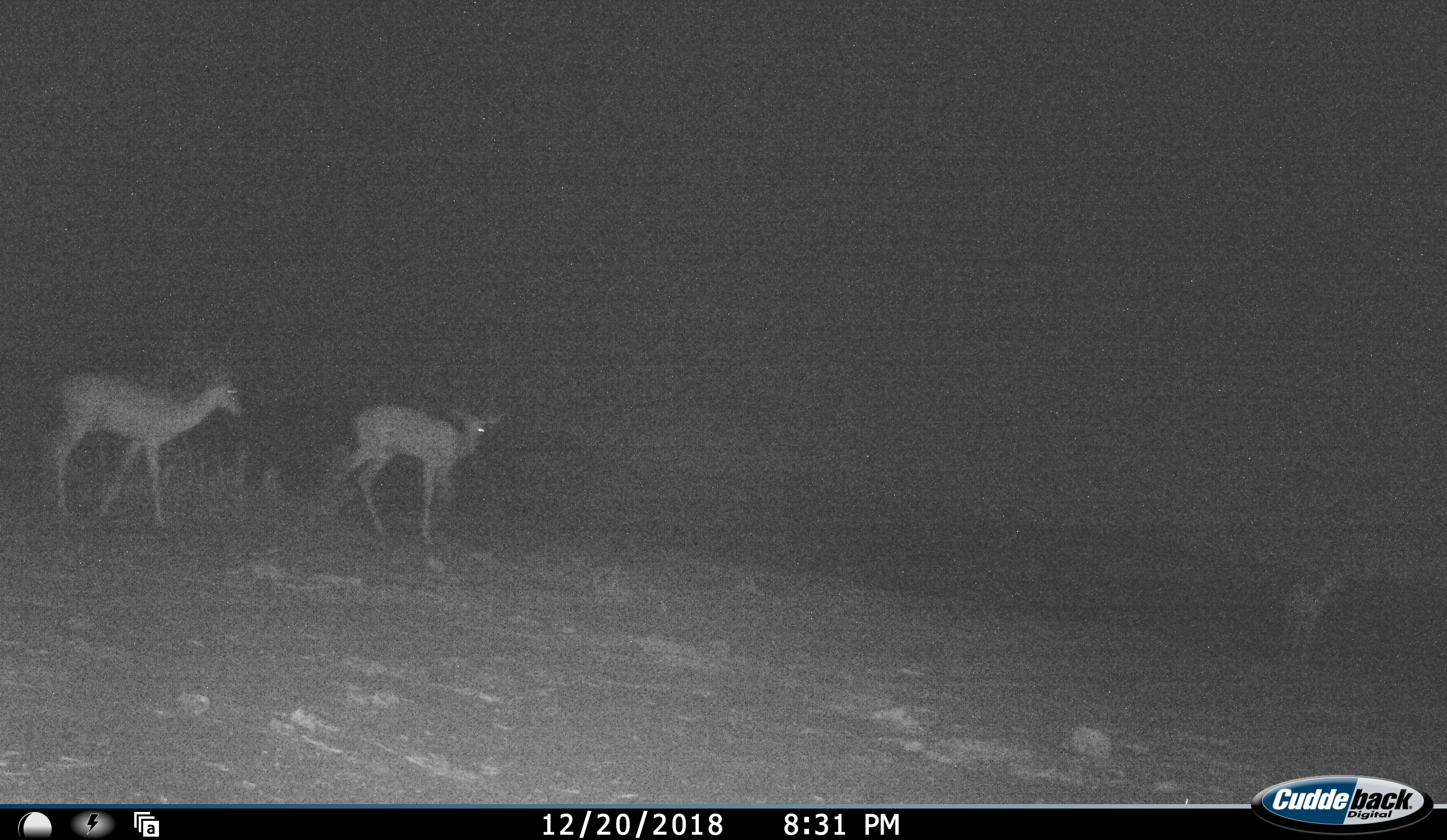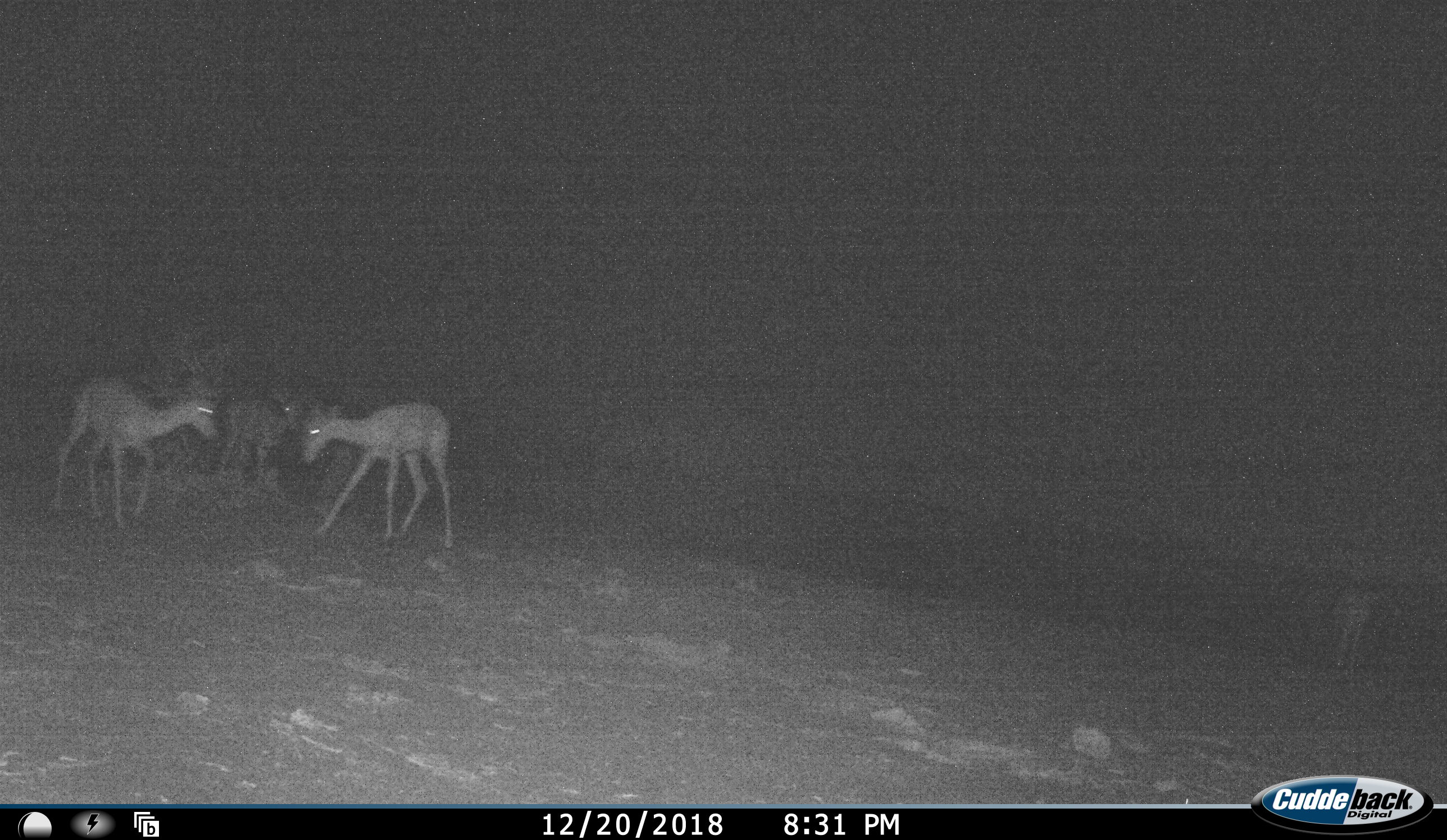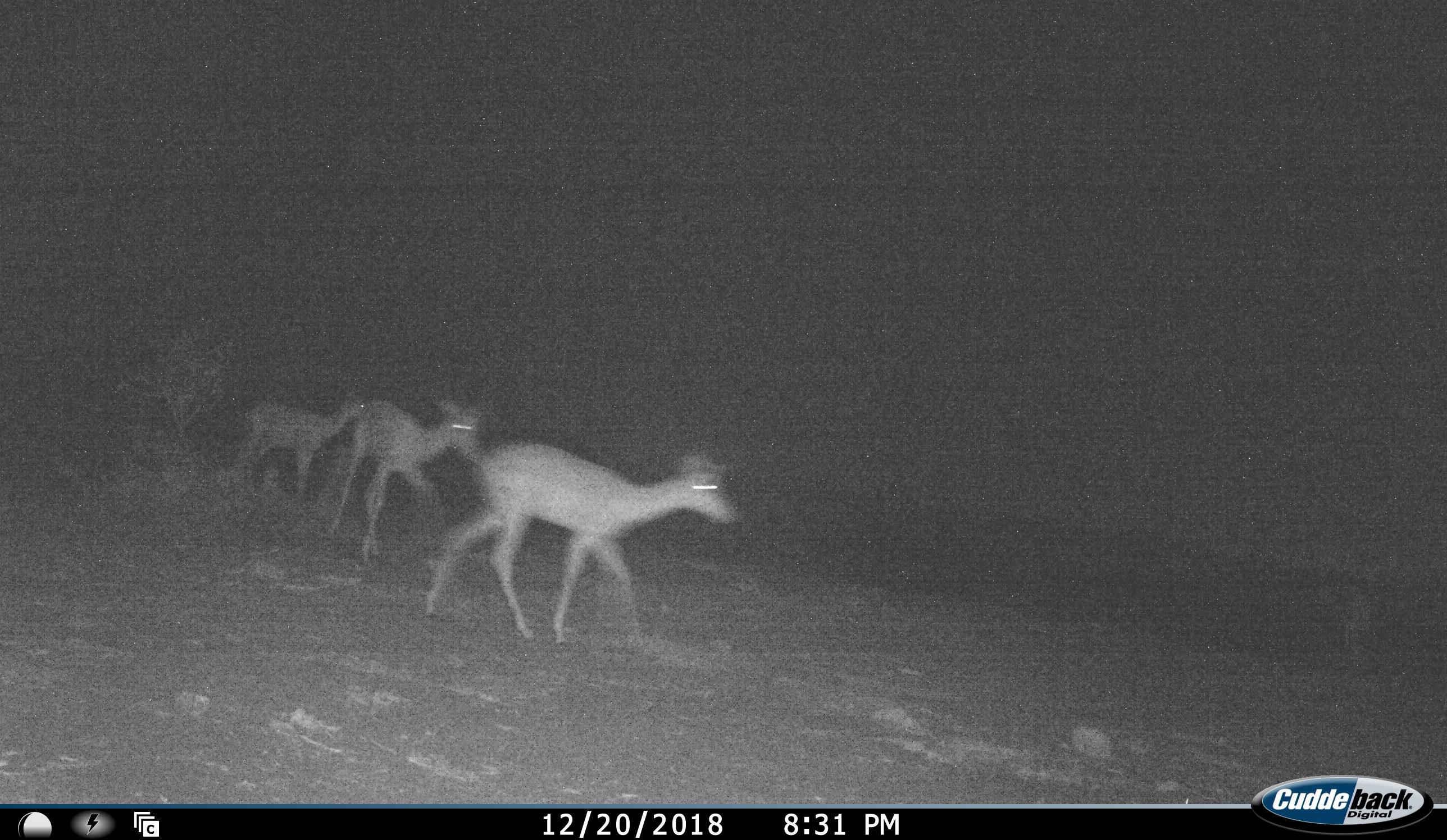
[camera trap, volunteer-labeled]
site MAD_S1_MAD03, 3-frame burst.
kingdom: Animalia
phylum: Chordata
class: Mammalia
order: Artiodactyla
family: Bovidae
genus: Aepyceros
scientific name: Aepyceros melampus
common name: impala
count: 3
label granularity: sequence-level